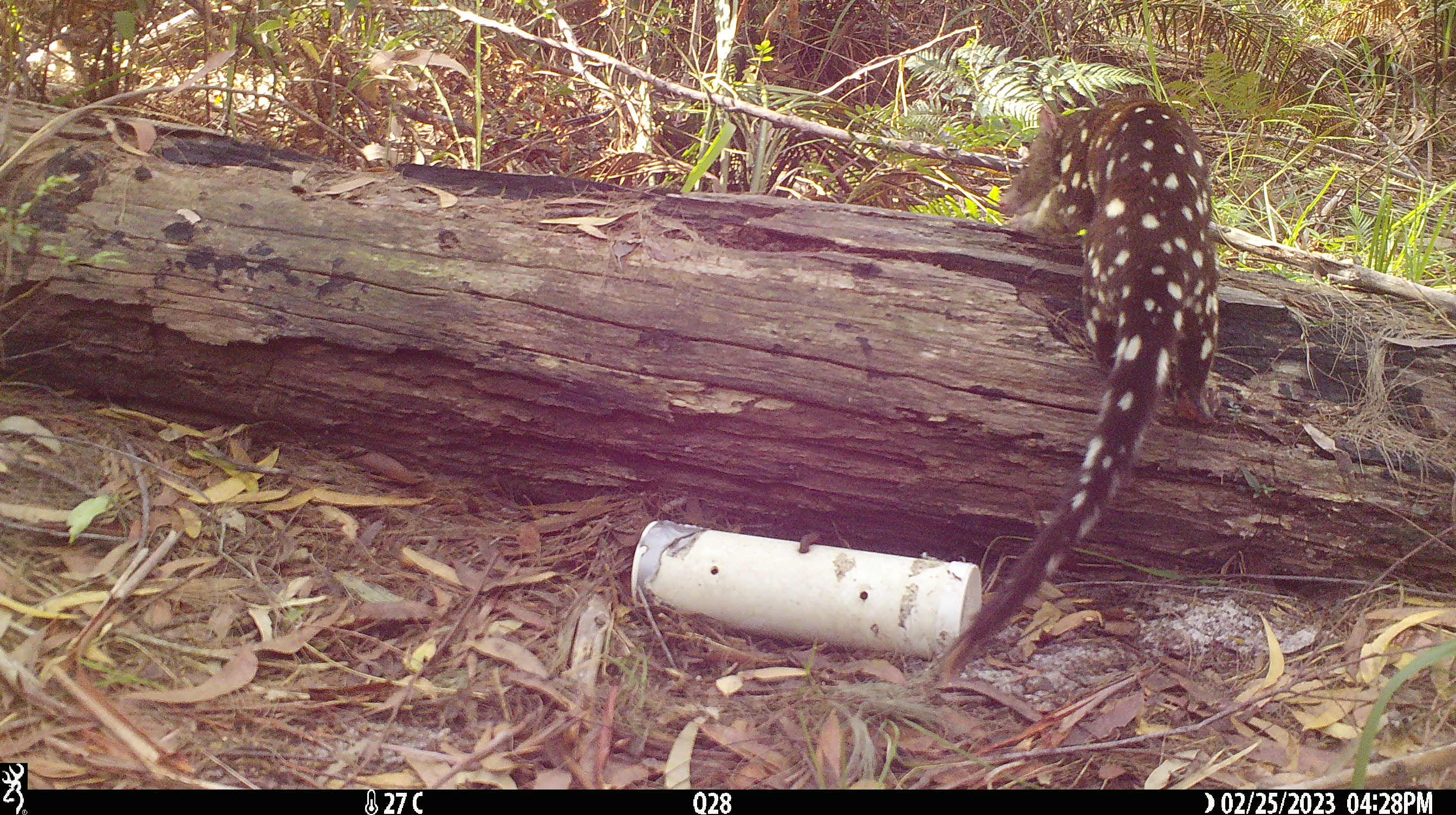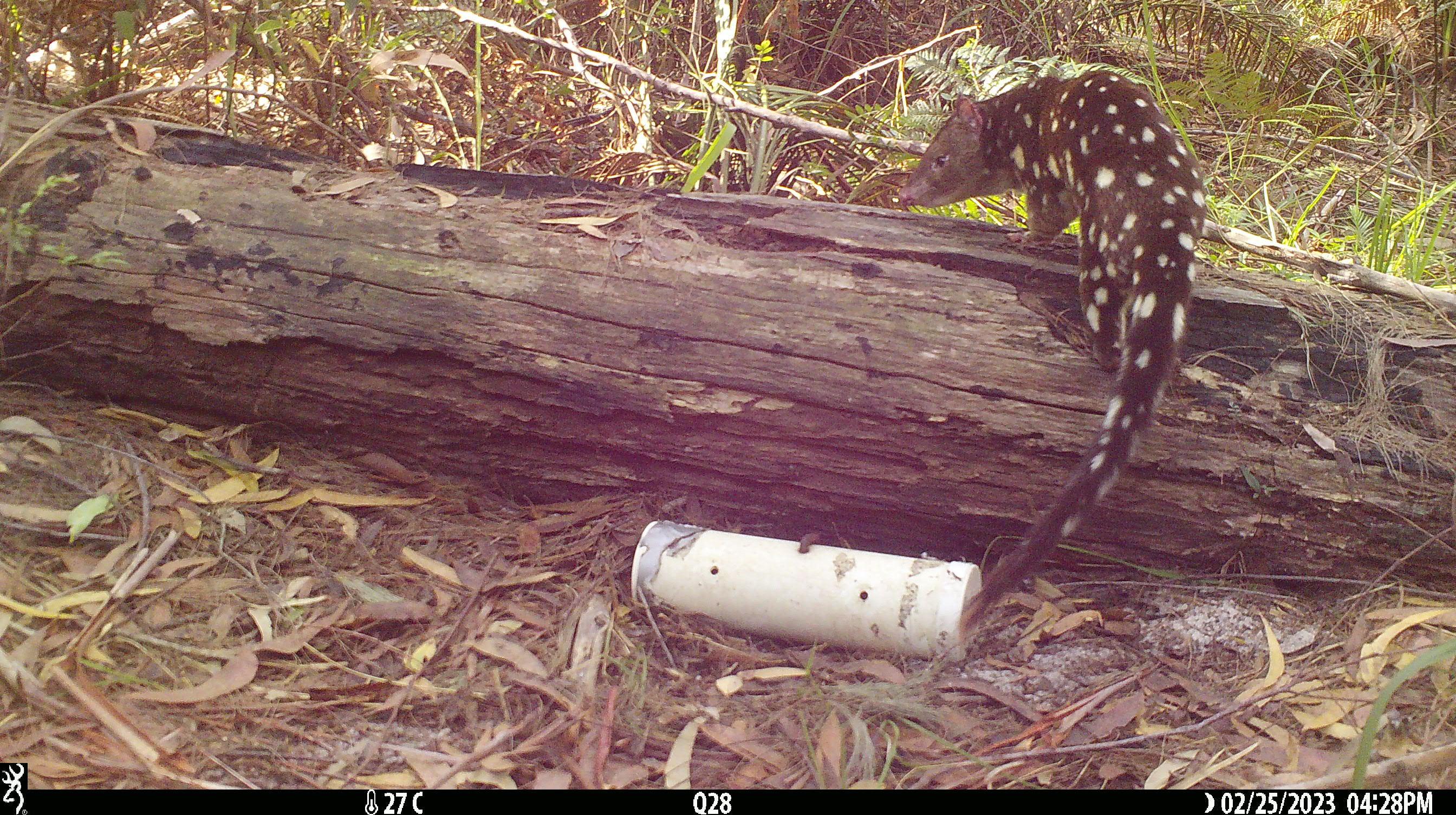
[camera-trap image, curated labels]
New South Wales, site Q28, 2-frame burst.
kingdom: Animalia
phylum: Chordata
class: Mammalia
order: Dasyuromorphia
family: Dasyuridae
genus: Dasyurus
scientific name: Dasyurus maculatus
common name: spotted-tailed quoll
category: quoll